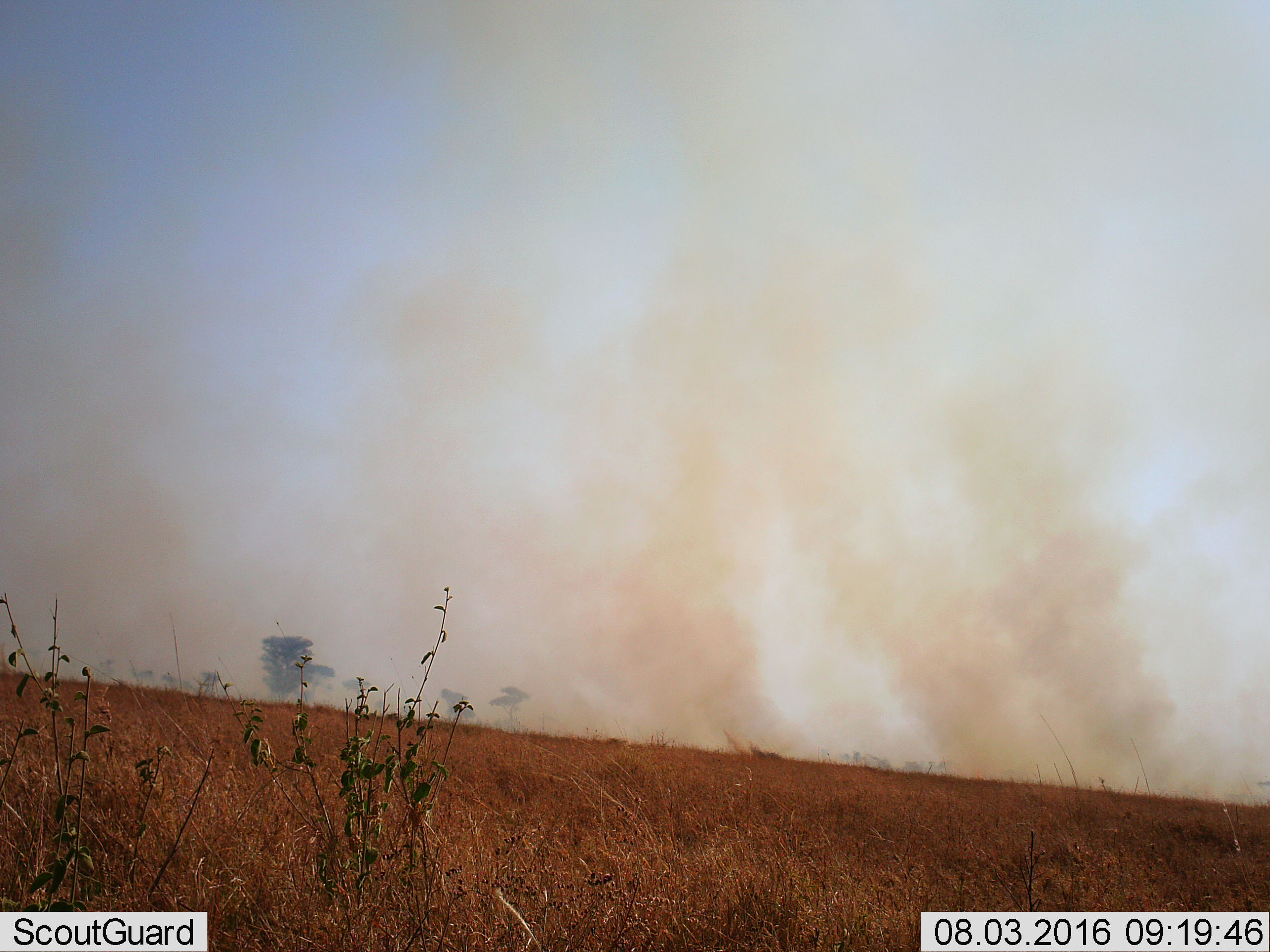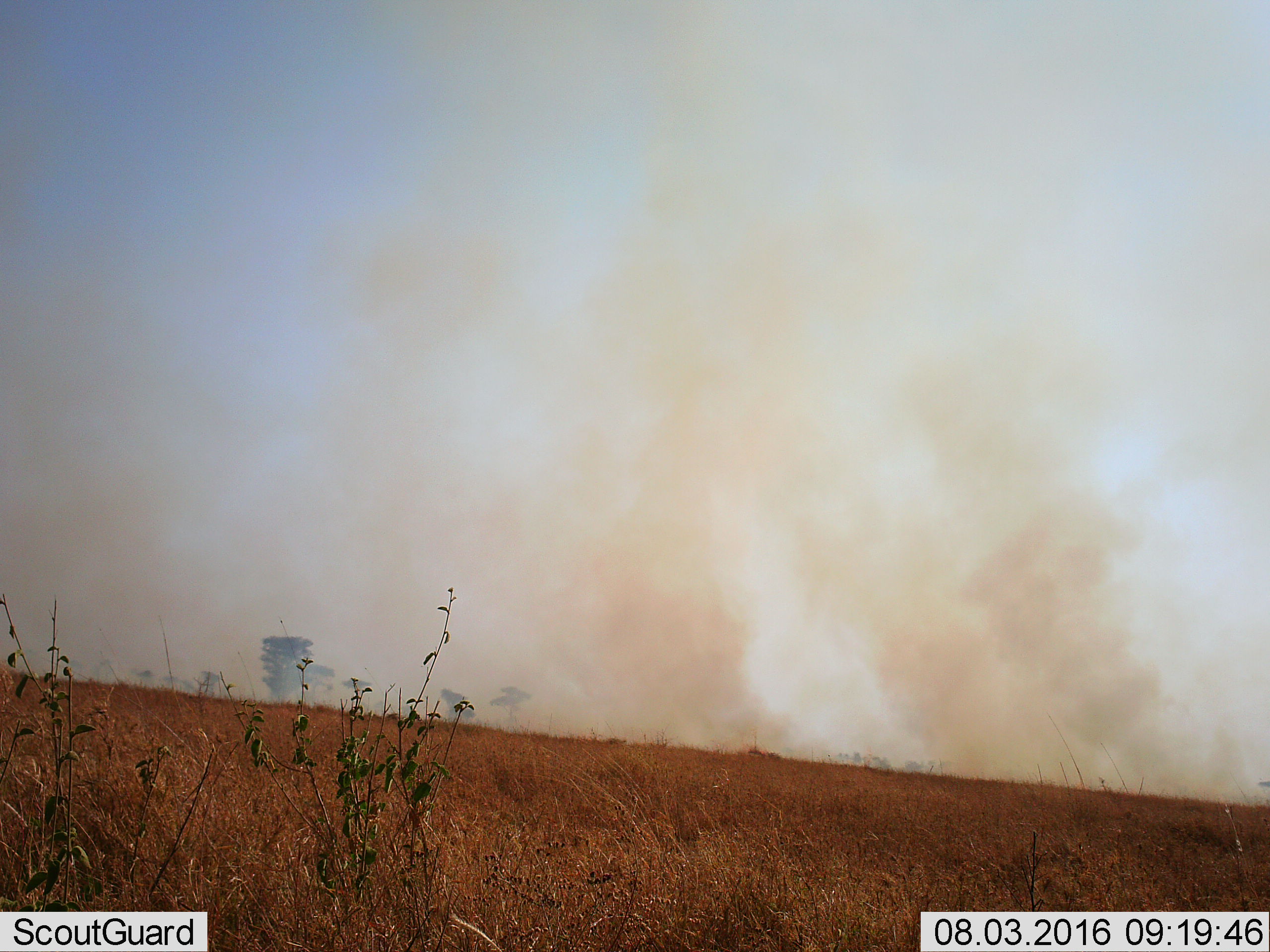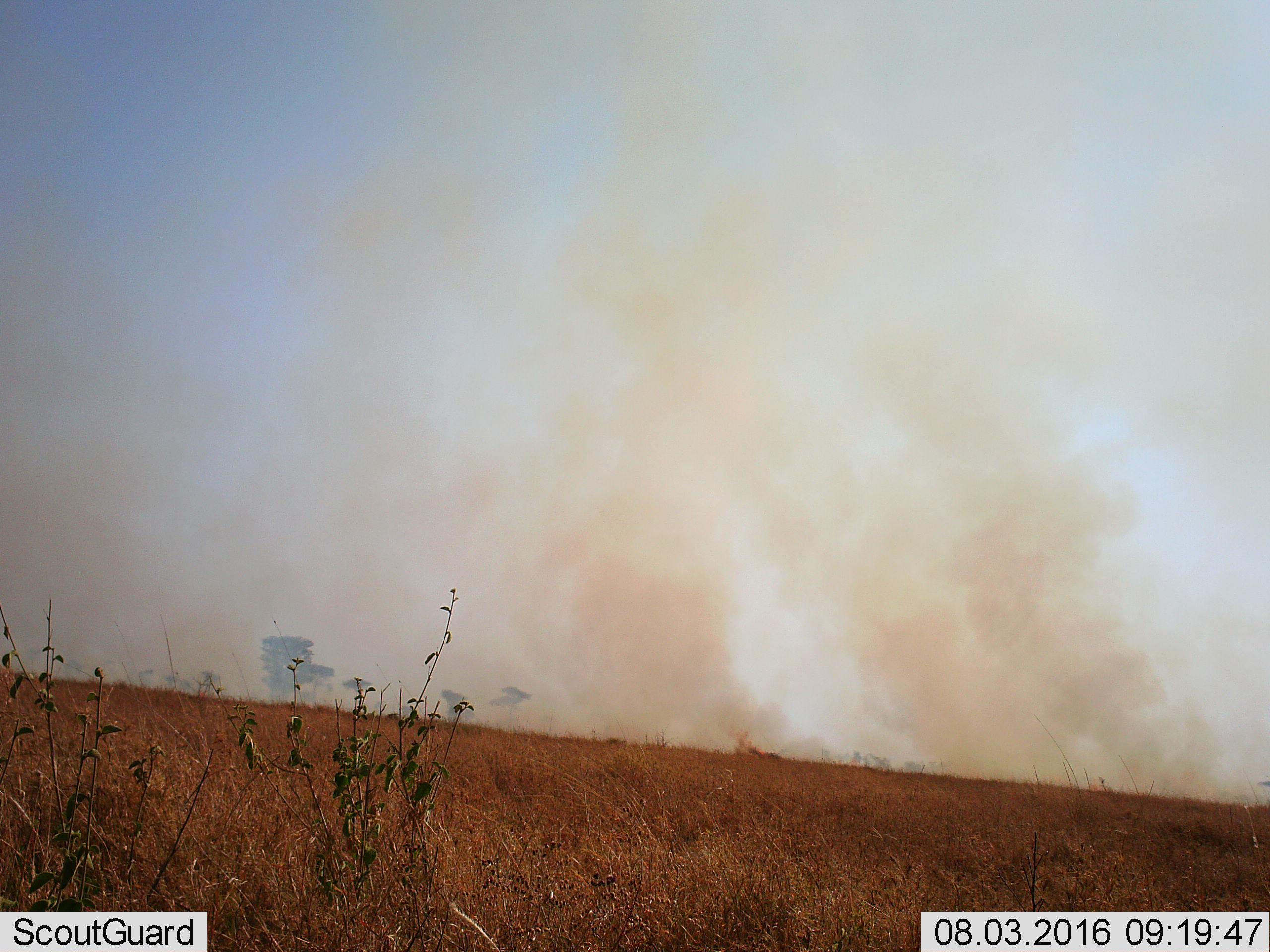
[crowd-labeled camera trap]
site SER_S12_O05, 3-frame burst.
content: unidentified animal